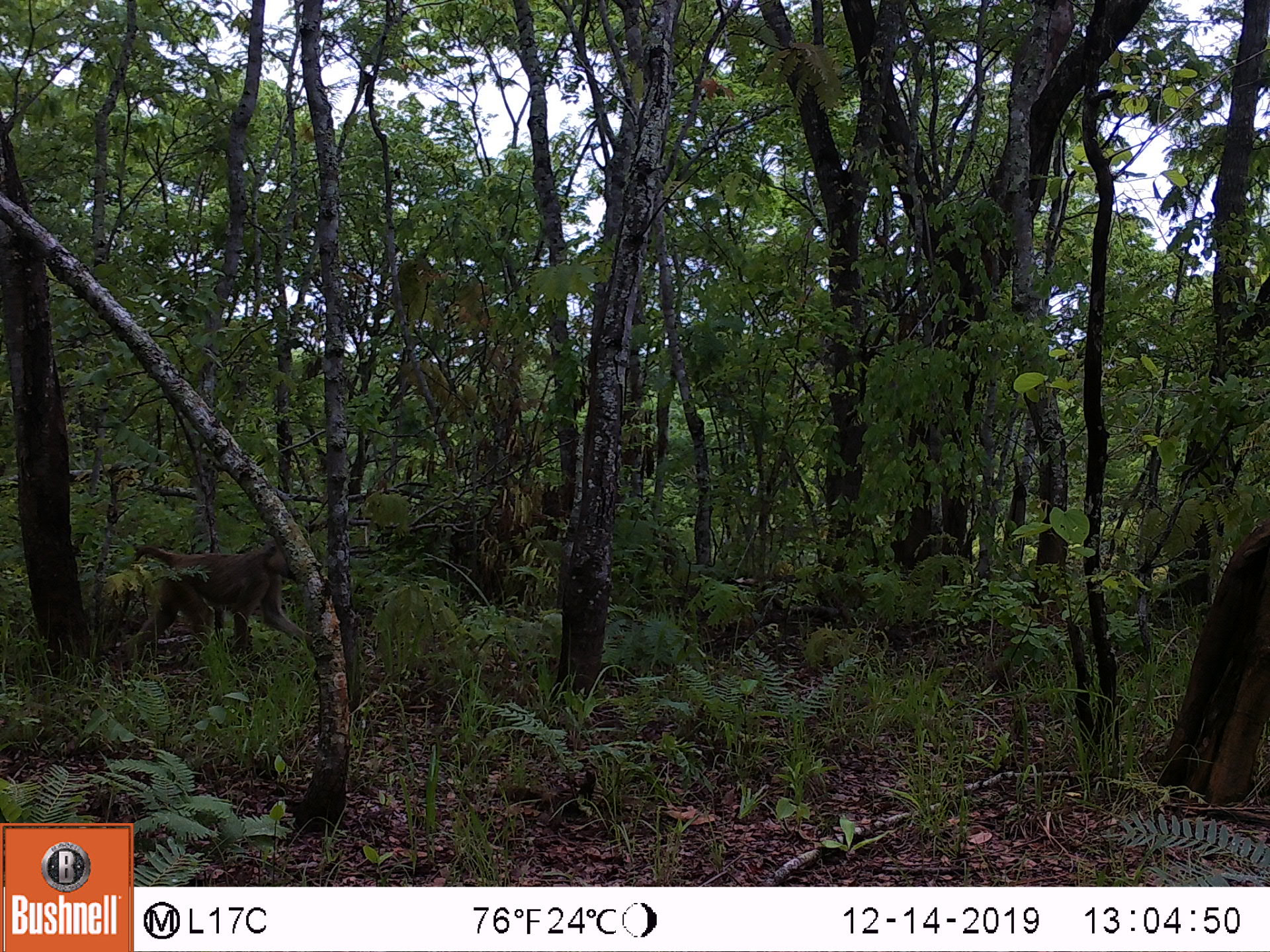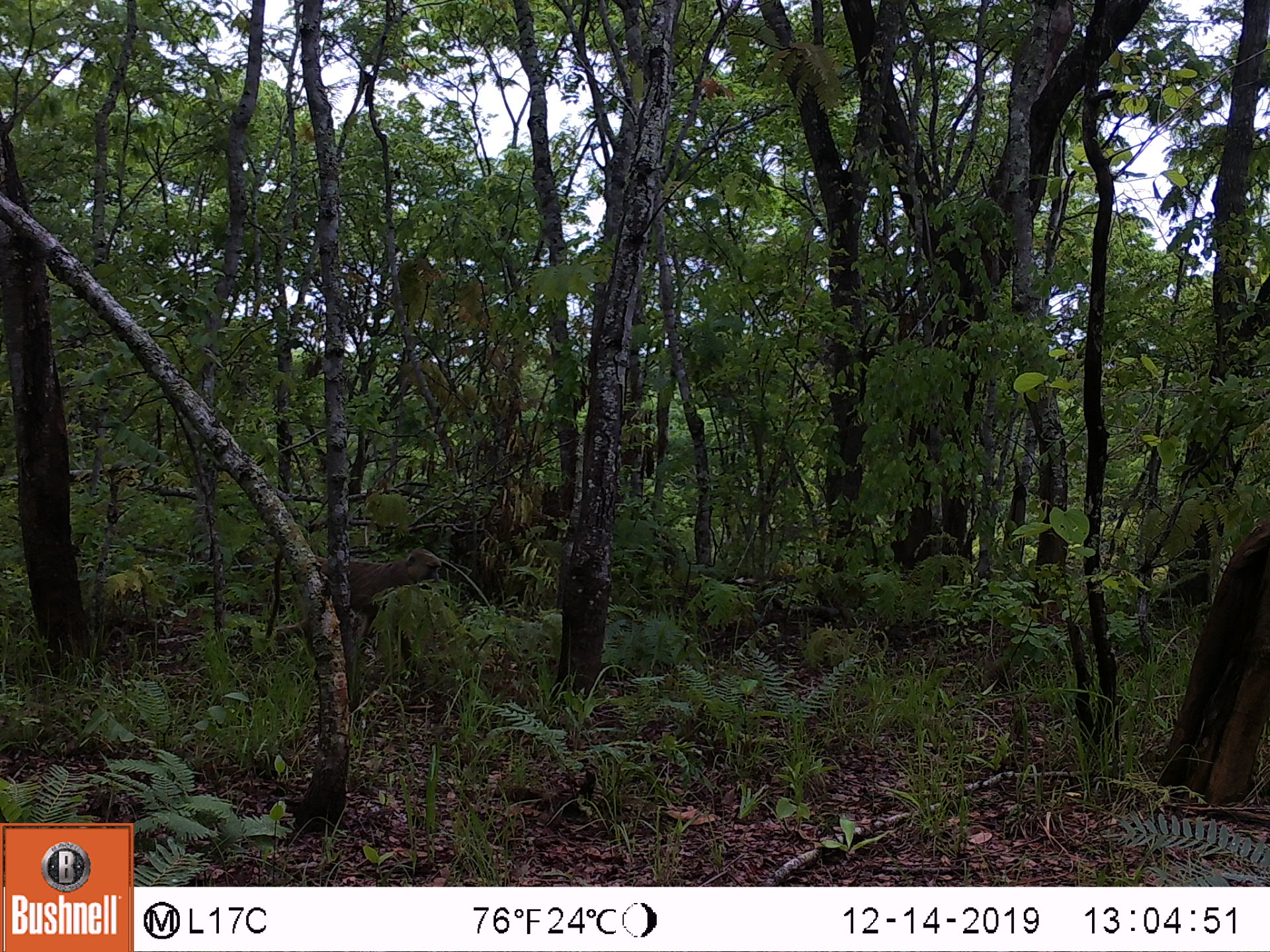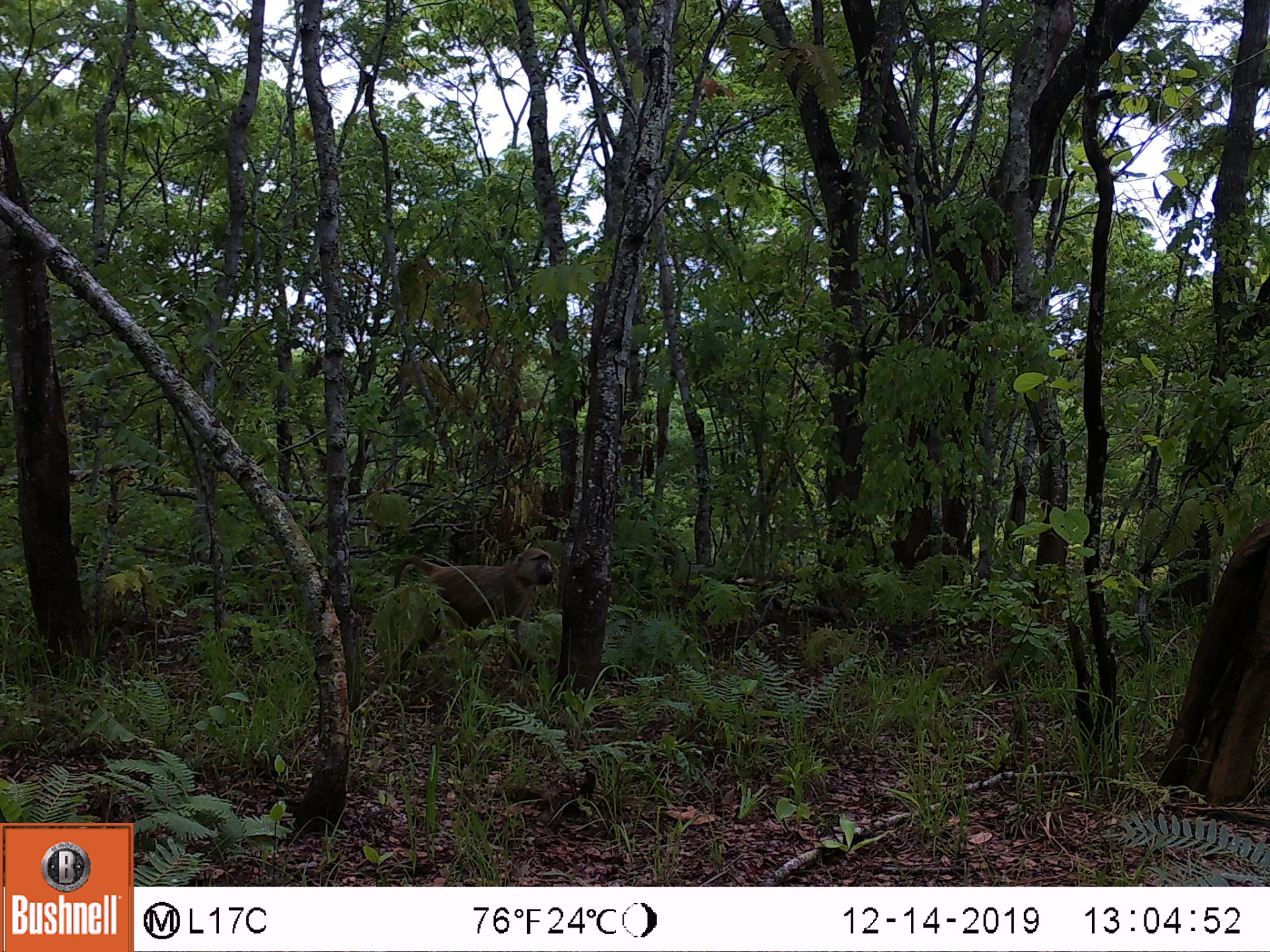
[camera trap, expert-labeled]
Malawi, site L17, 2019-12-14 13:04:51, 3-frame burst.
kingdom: Animalia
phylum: Chordata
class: Mammalia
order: Primates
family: Cercopithecidae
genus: Papio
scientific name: Papio cynocephalus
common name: yellow baboon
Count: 1.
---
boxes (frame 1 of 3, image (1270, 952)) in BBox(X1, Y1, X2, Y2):
yellow baboon: BBox(123, 537, 308, 666)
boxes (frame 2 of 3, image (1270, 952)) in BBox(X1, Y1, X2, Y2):
yellow baboon: BBox(263, 538, 452, 646)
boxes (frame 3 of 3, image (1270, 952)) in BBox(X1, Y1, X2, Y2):
yellow baboon: BBox(386, 550, 560, 651)